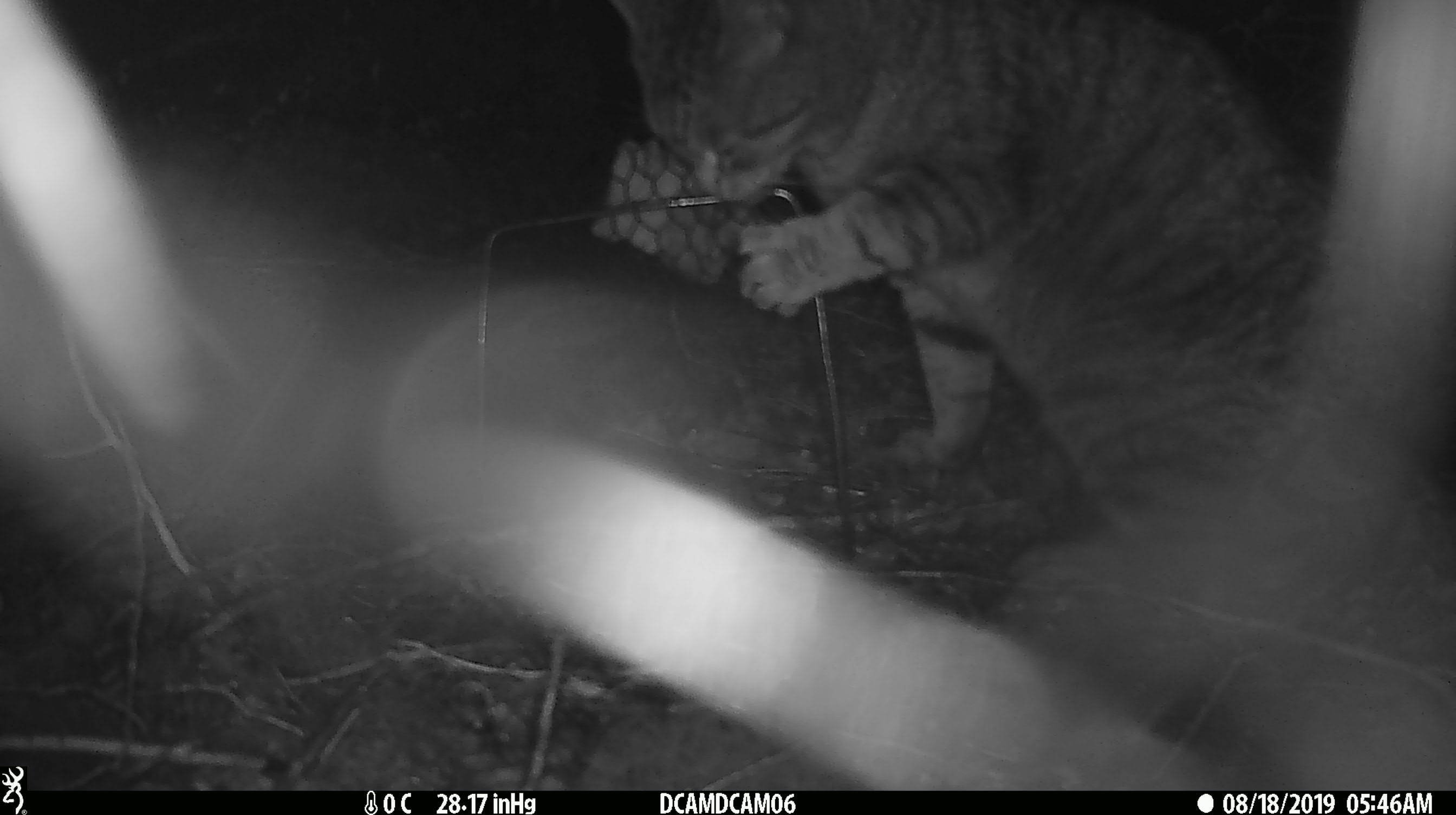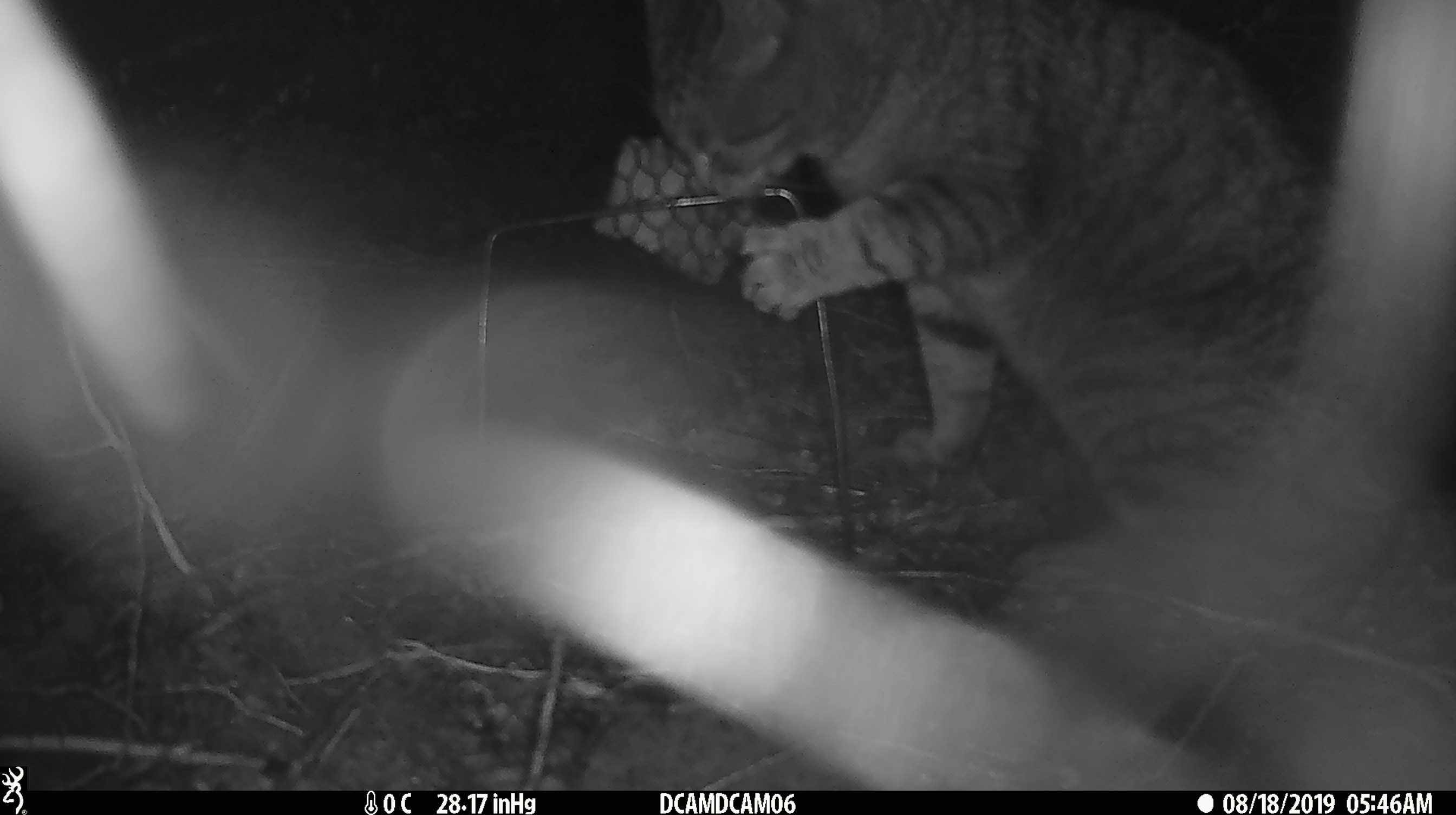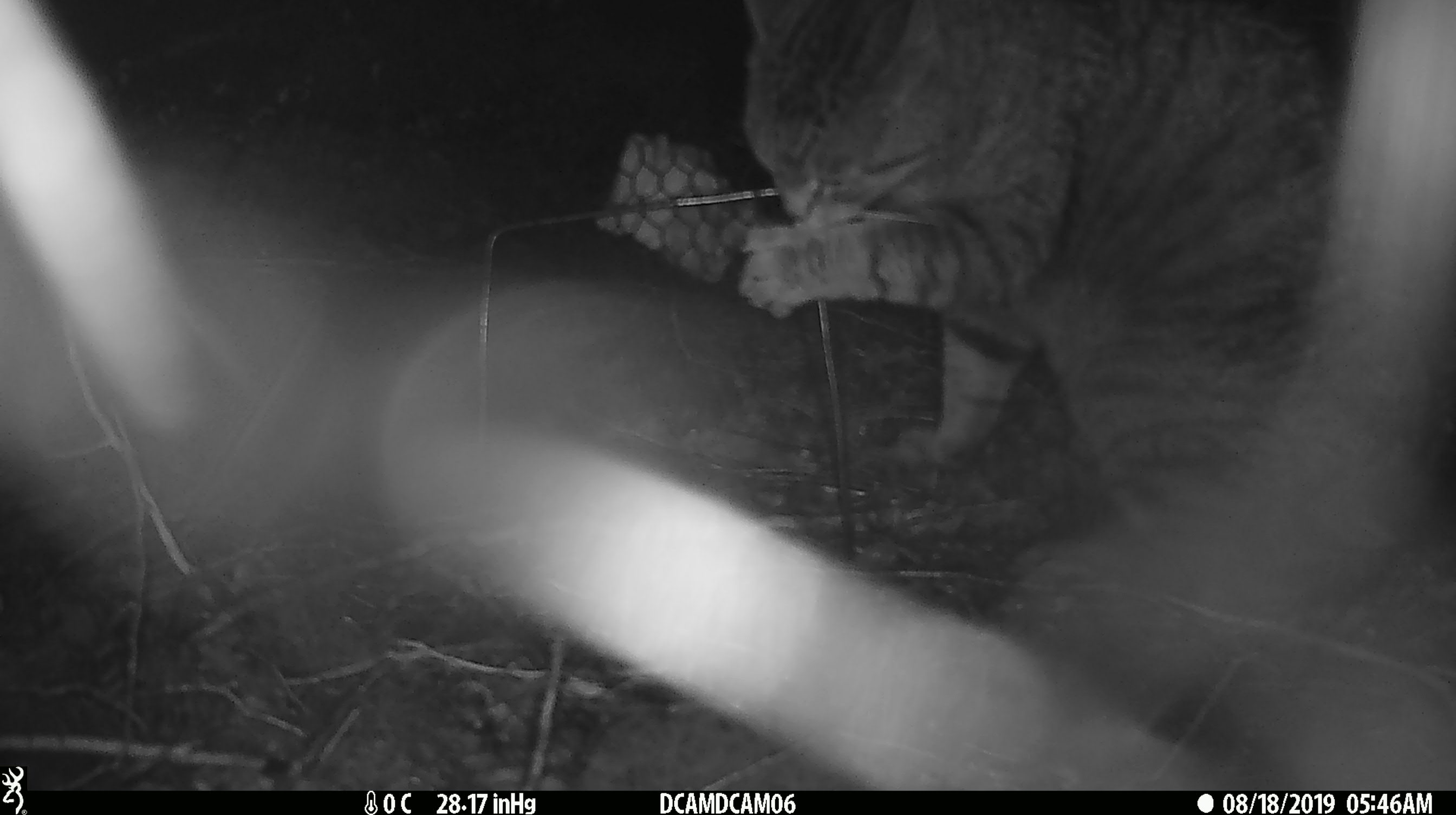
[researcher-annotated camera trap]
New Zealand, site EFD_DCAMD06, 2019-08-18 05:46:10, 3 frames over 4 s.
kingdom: Animalia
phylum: Chordata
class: Mammalia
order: Carnivora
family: Felidae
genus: Felis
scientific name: Felis catus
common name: domestic cat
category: cat